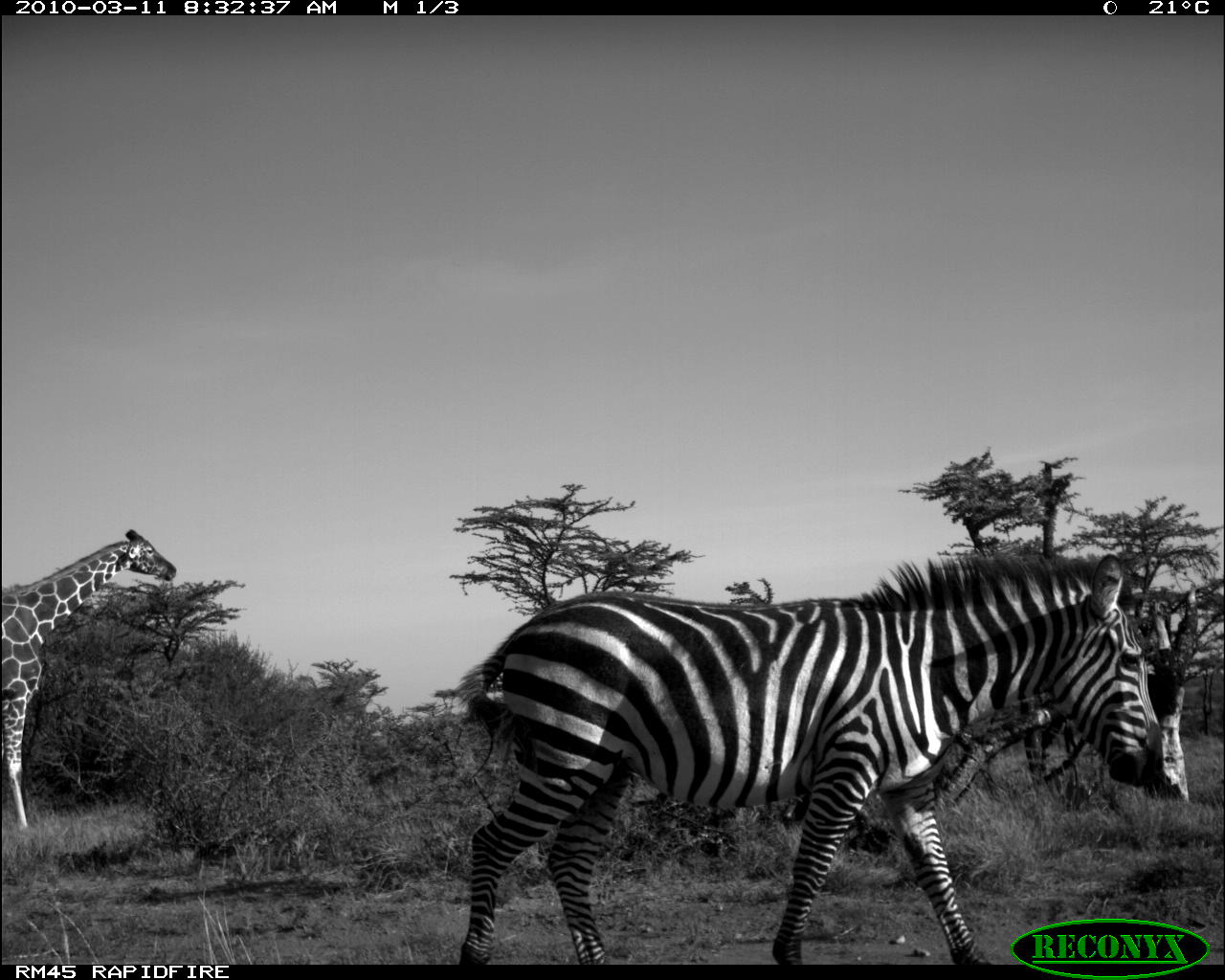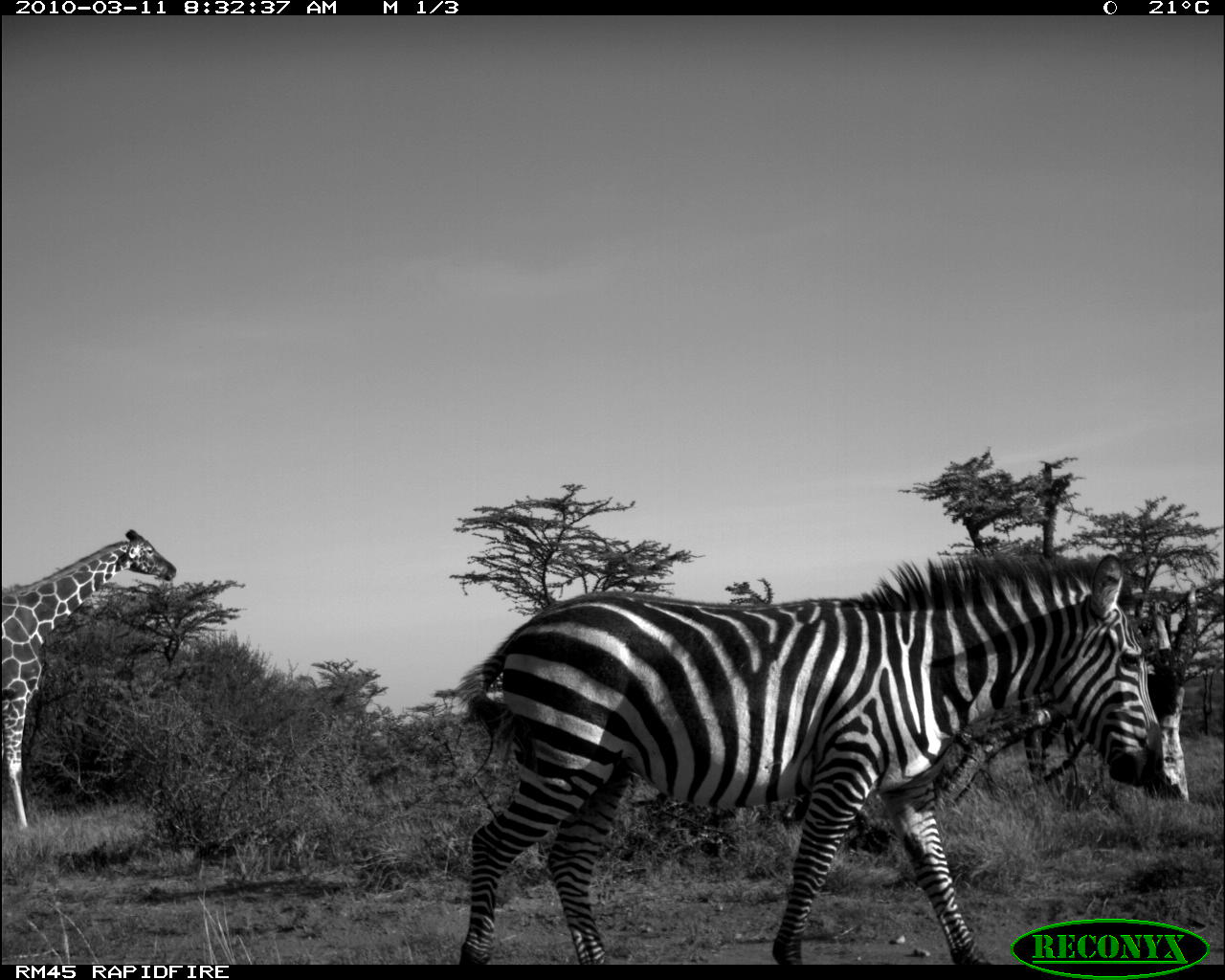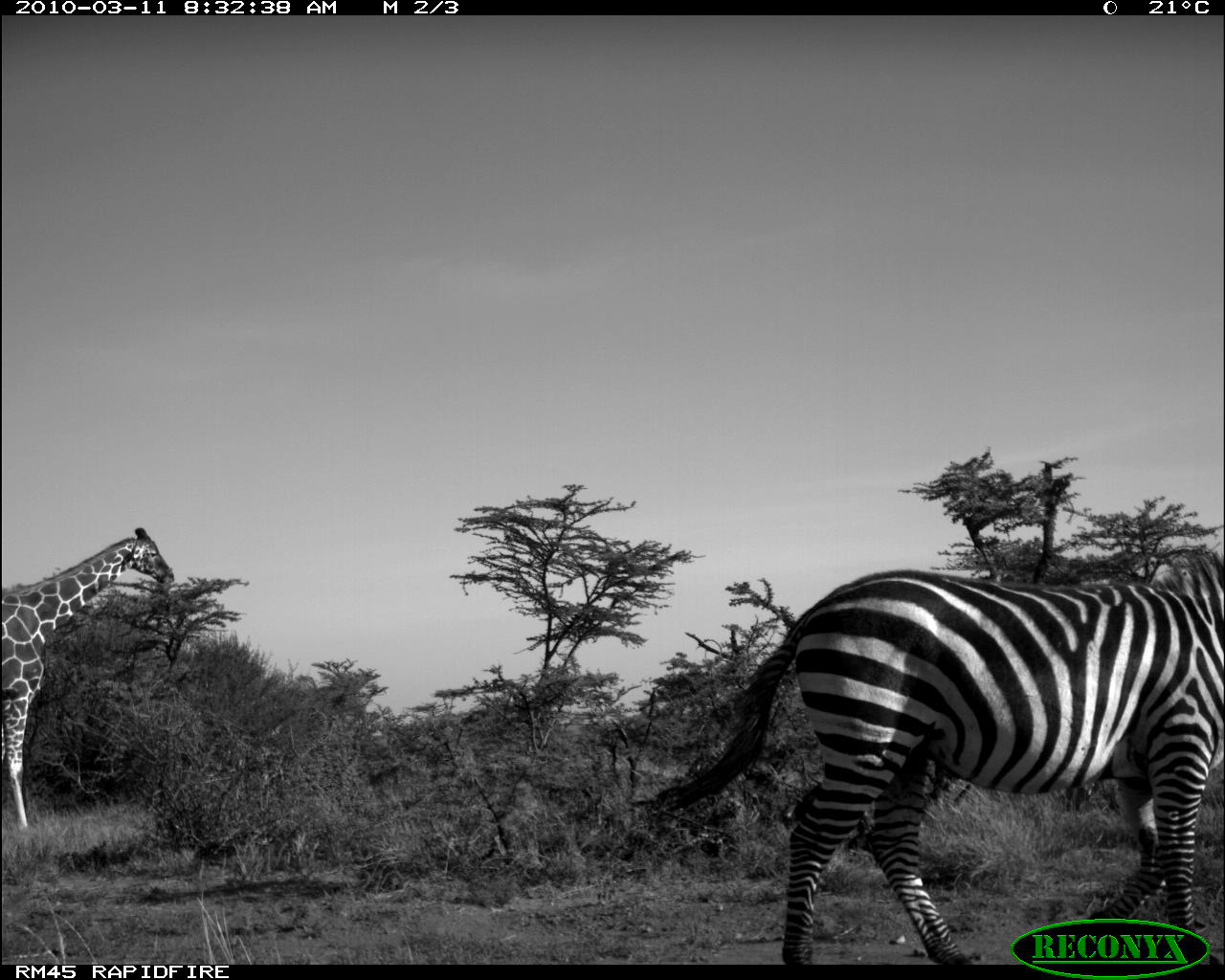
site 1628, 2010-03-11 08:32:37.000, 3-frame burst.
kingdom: Animalia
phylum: Chordata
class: Mammalia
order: Artiodactyla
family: Giraffidae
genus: Giraffa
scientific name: Giraffa camelopardalis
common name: giraffe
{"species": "Giraffa camelopardalis (giraffe)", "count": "2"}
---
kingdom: Animalia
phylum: Chordata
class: Mammalia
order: Perissodactyla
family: Equidae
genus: Equus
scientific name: Equus quagga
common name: plains zebra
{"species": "Equus quagga (plains zebra)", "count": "2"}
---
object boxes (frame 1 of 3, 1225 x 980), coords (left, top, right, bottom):
giraffa camelopardalis: (453, 539, 1167, 961); (2, 527, 179, 835)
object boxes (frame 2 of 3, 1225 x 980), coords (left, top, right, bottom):
equus quagga: (448, 547, 1165, 965); (0, 525, 177, 834)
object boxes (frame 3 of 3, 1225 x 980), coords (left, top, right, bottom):
giraffa camelopardalis: (640, 542, 1225, 961); (0, 522, 178, 834)